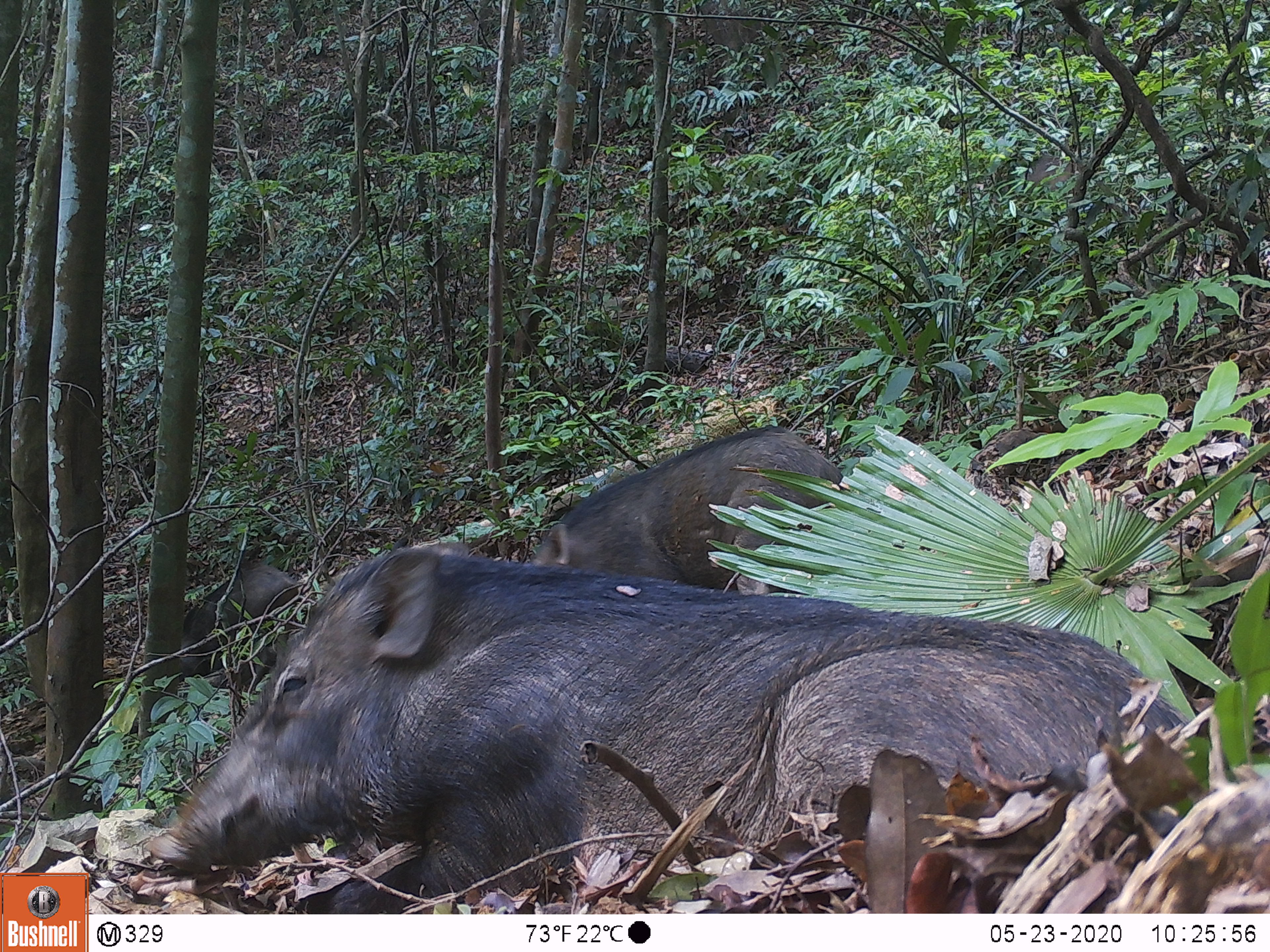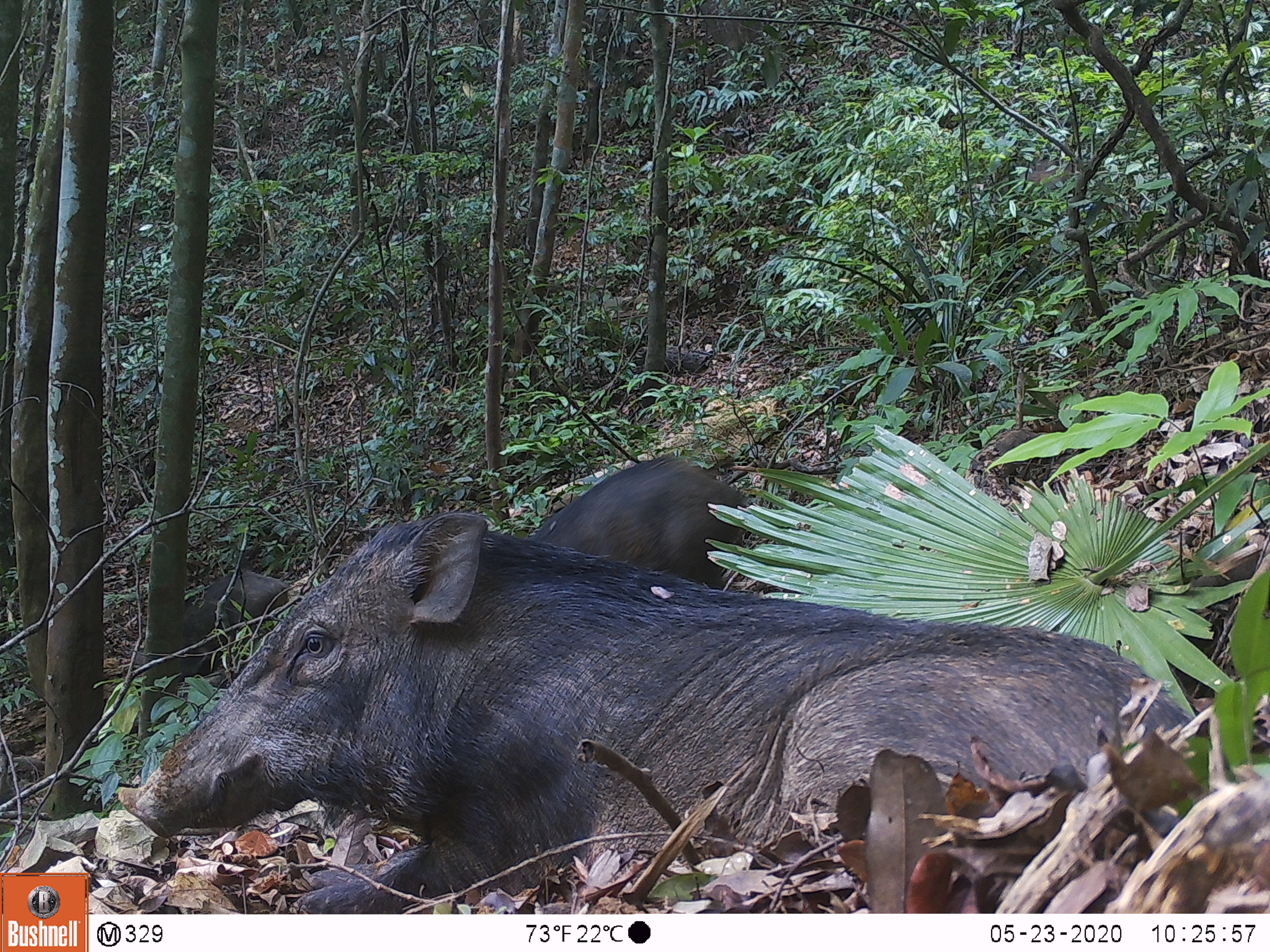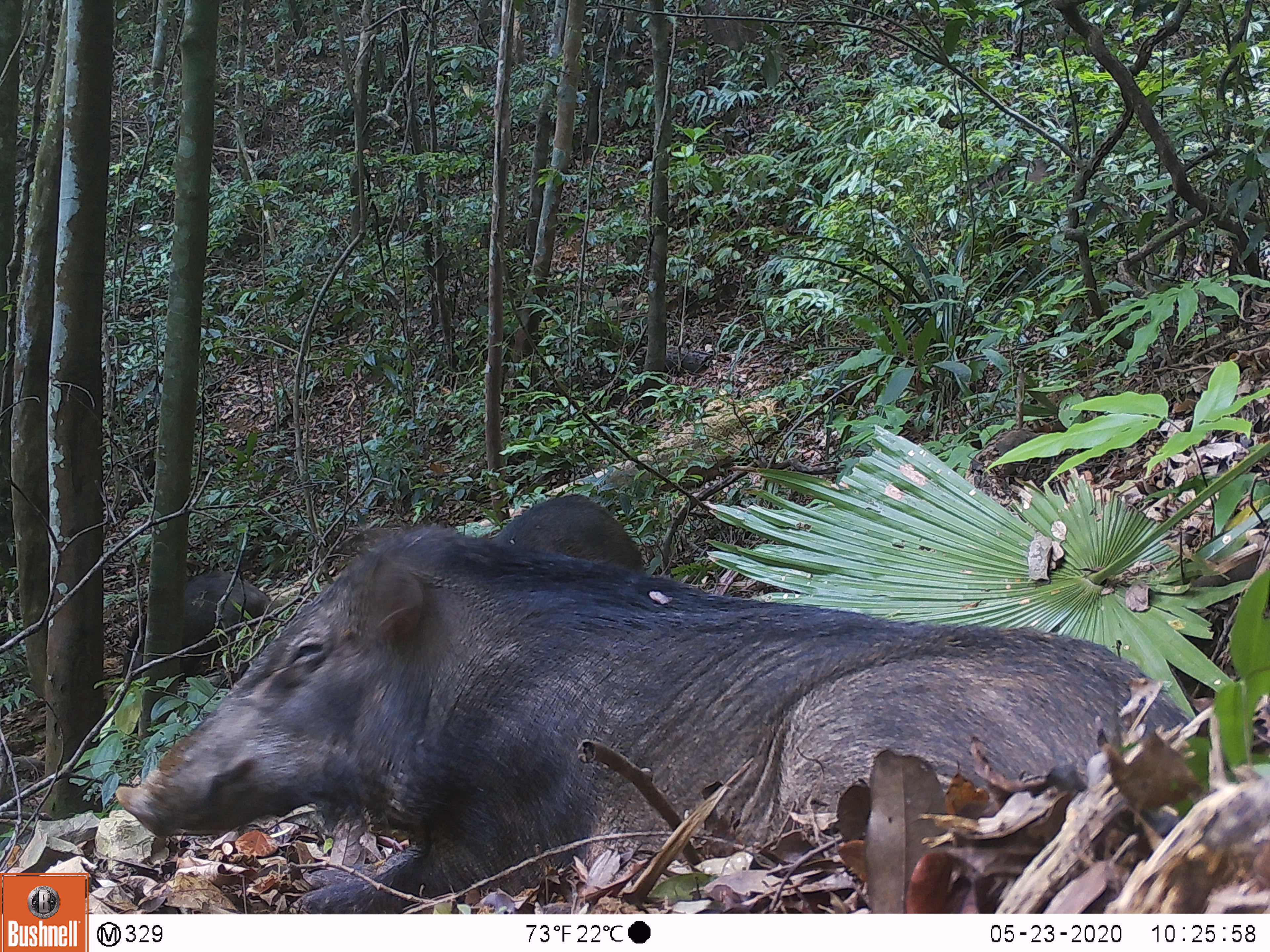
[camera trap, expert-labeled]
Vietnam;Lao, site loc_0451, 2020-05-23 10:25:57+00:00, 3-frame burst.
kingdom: Animalia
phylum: Chordata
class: Mammalia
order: Artiodactyla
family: Suidae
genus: Sus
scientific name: Sus scrofa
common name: eurasian wild pig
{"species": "eurasian wild pig (Sus scrofa)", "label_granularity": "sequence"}